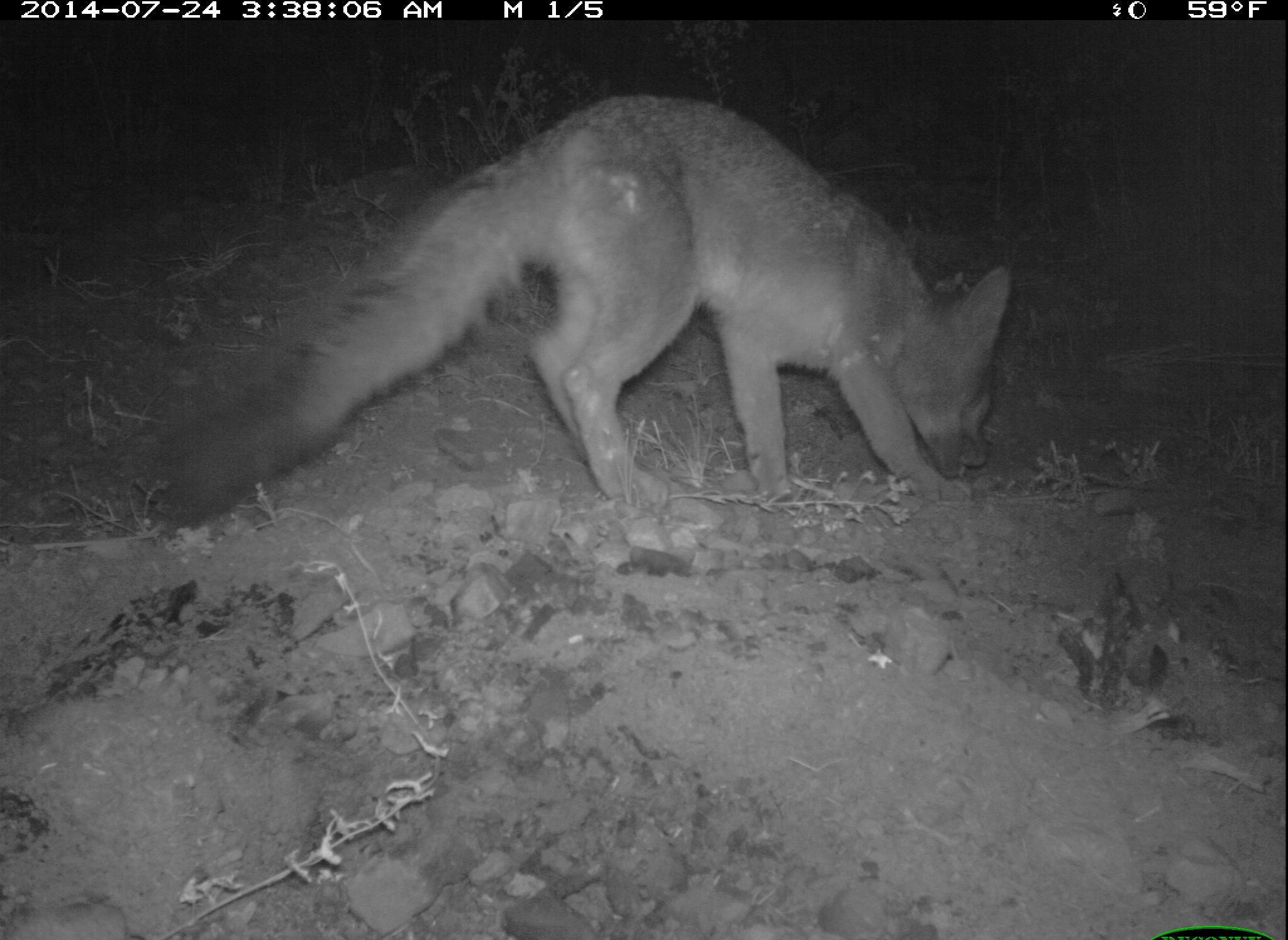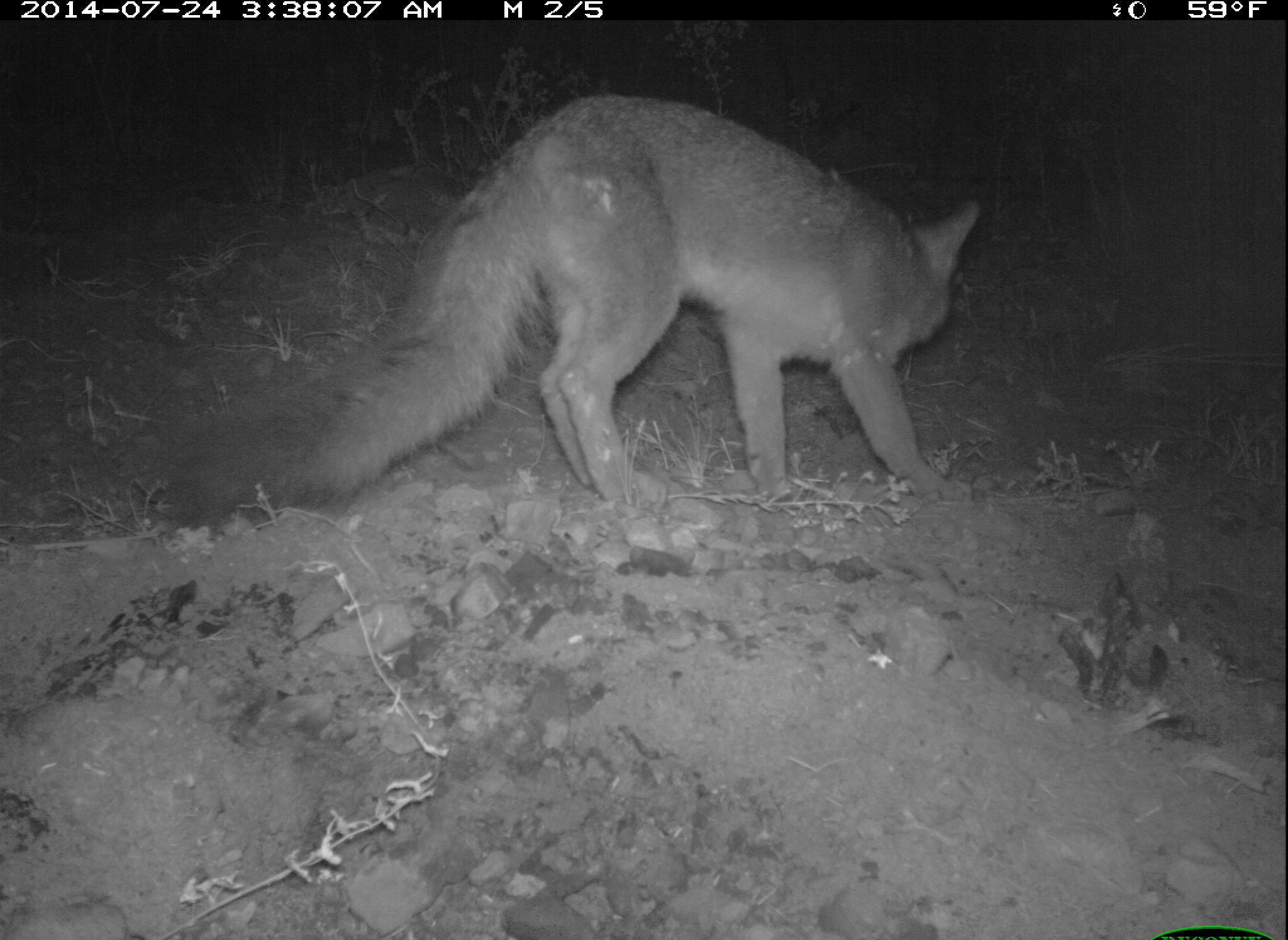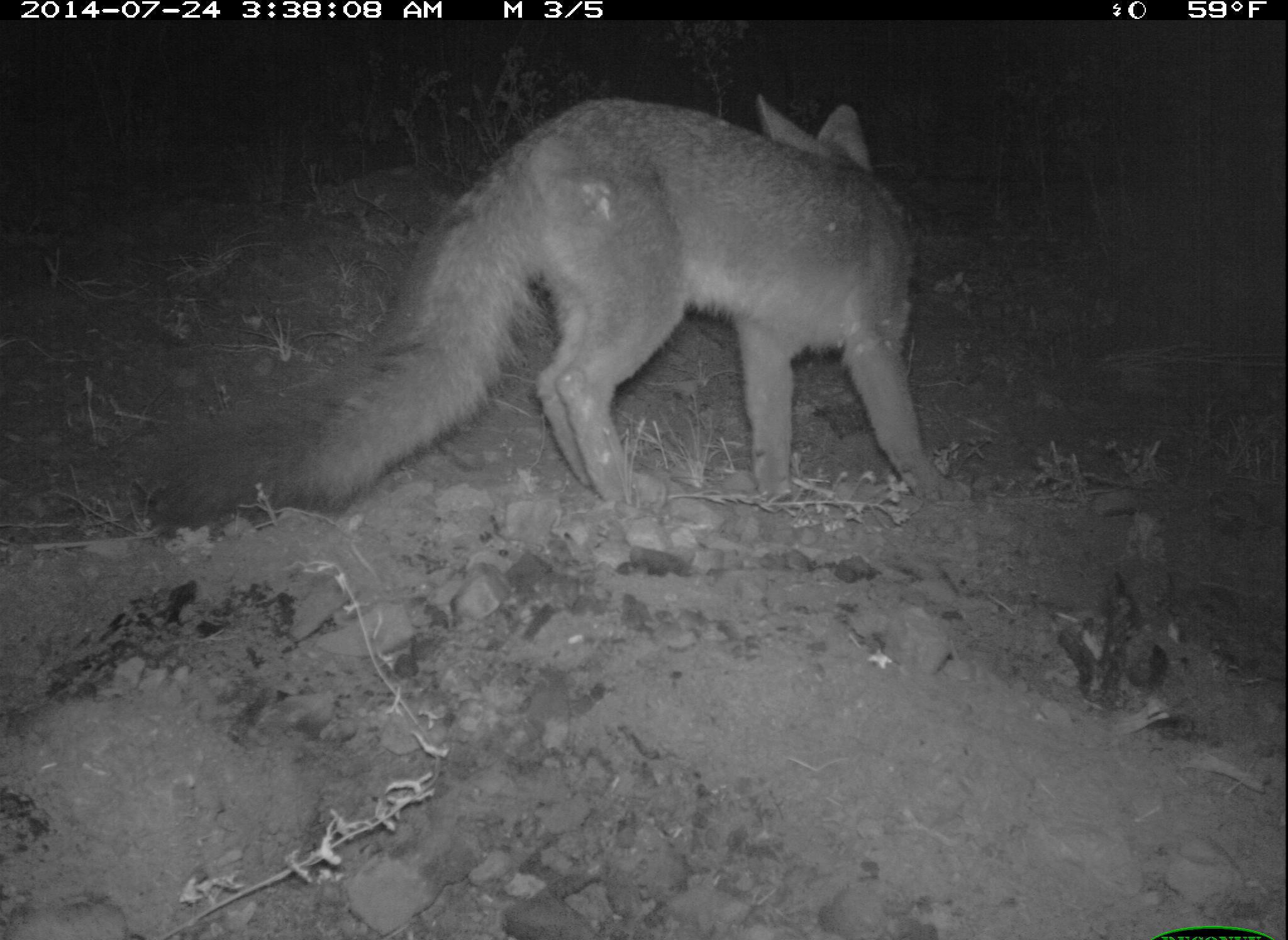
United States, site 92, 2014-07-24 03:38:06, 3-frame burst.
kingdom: Animalia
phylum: Chordata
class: Mammalia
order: Carnivora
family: Canidae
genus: Urocyon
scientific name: Urocyon cinereoargenteus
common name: gray fox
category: fox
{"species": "fox (gray fox) (Urocyon cinereoargenteus)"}